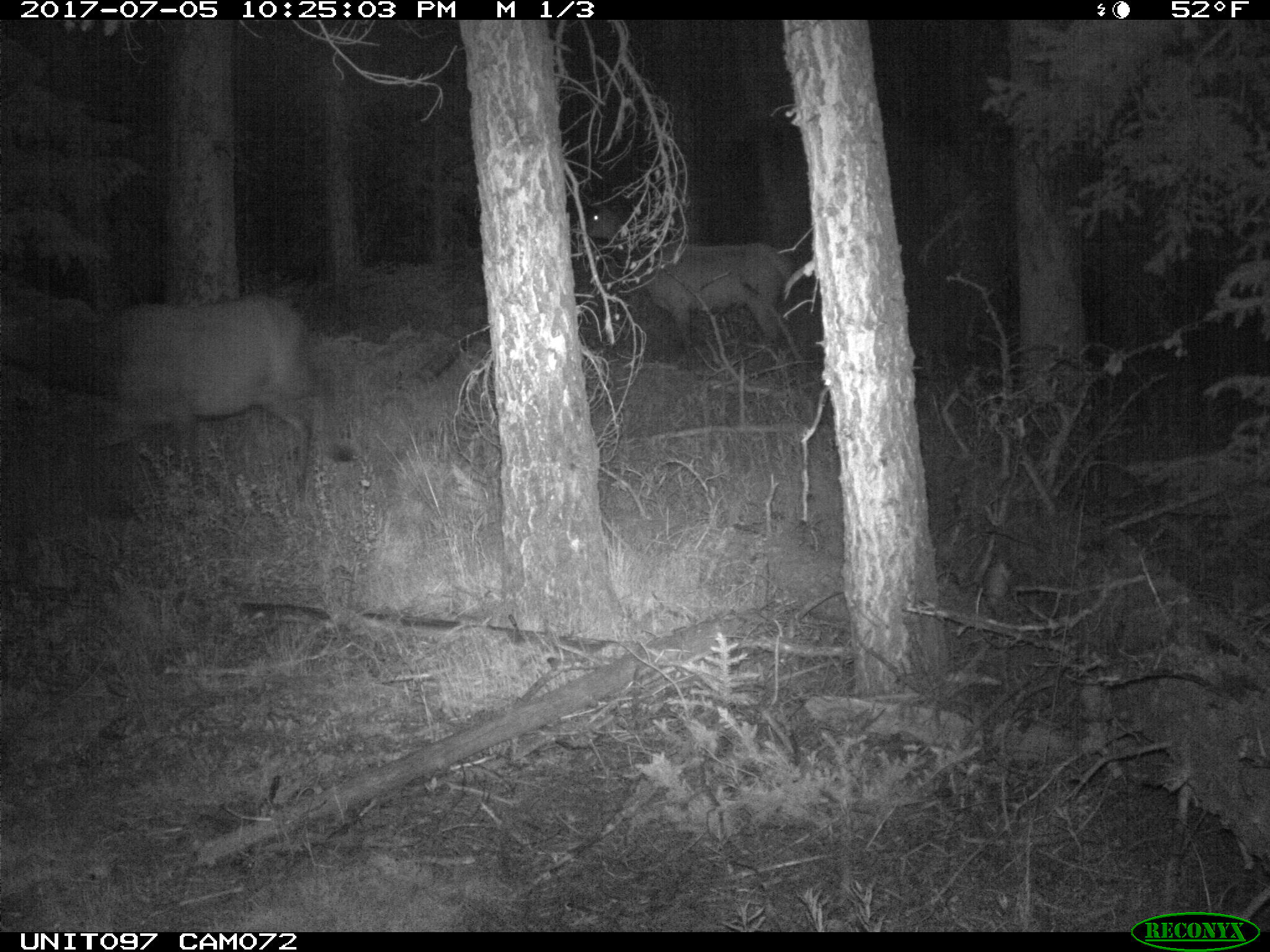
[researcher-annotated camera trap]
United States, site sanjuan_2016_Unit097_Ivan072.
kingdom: Animalia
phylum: Chordata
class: Mammalia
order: Artiodactyla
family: Cervidae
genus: Cervus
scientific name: Cervus elaphus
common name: red deer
Cervus elaphus (red deer).